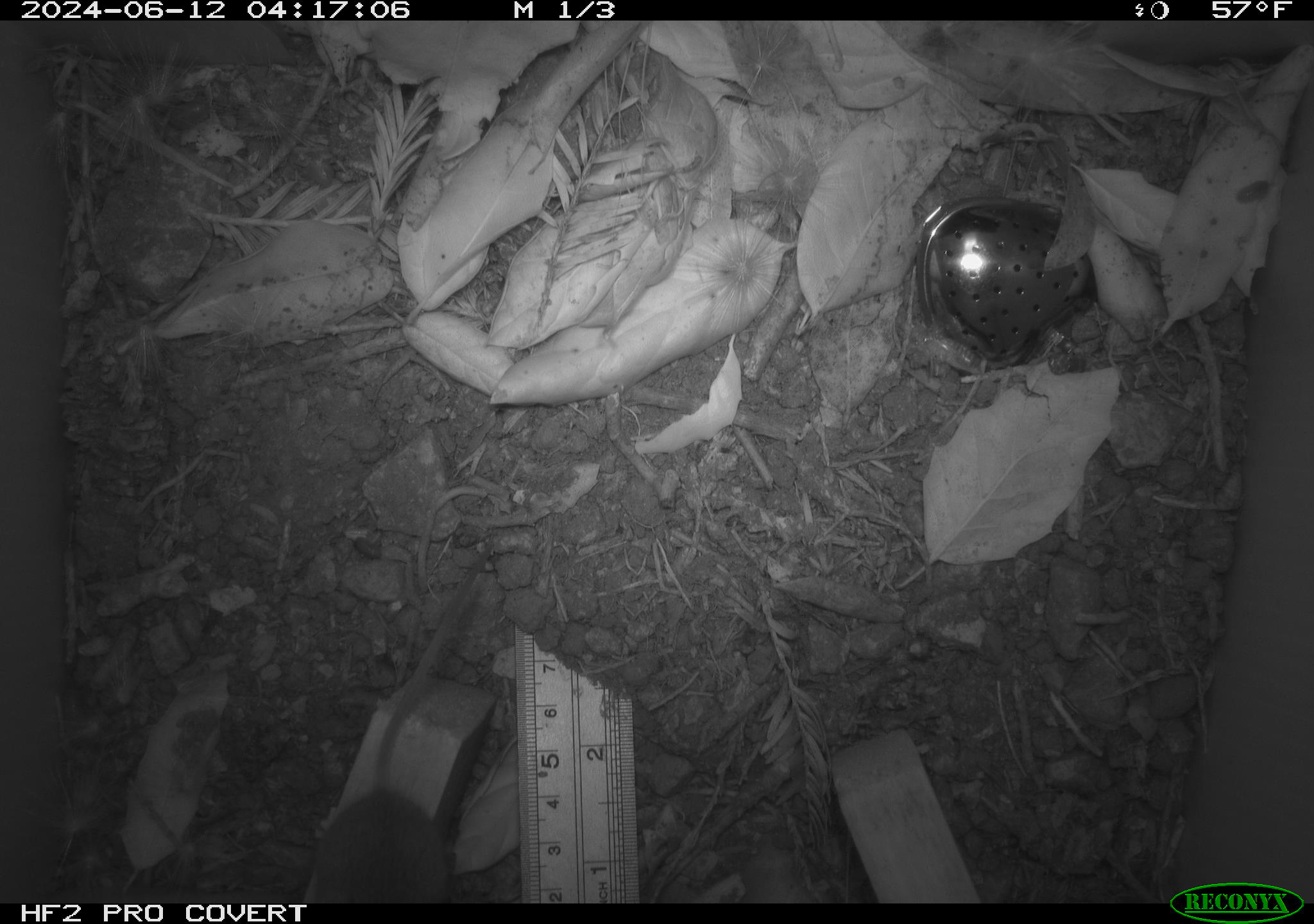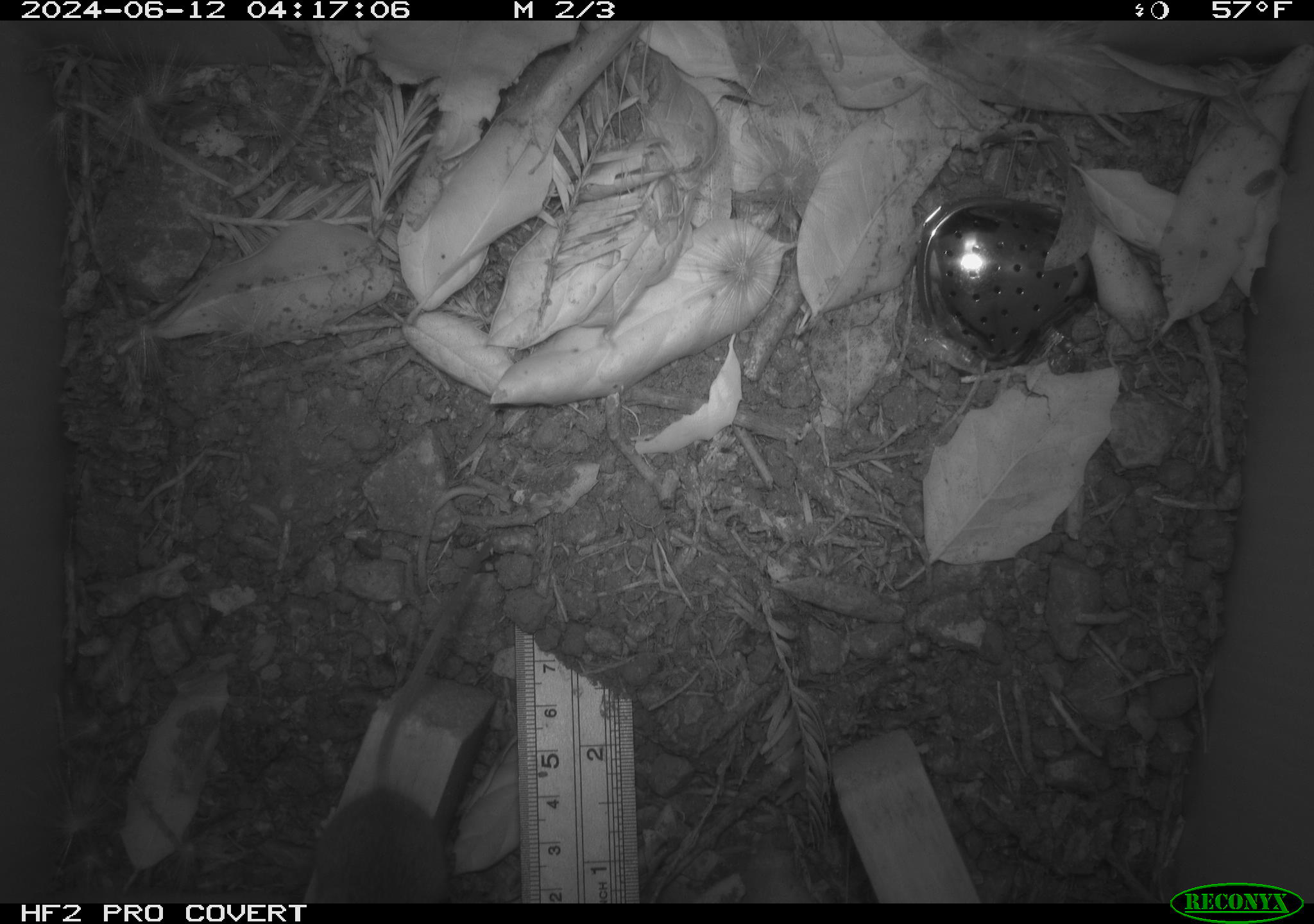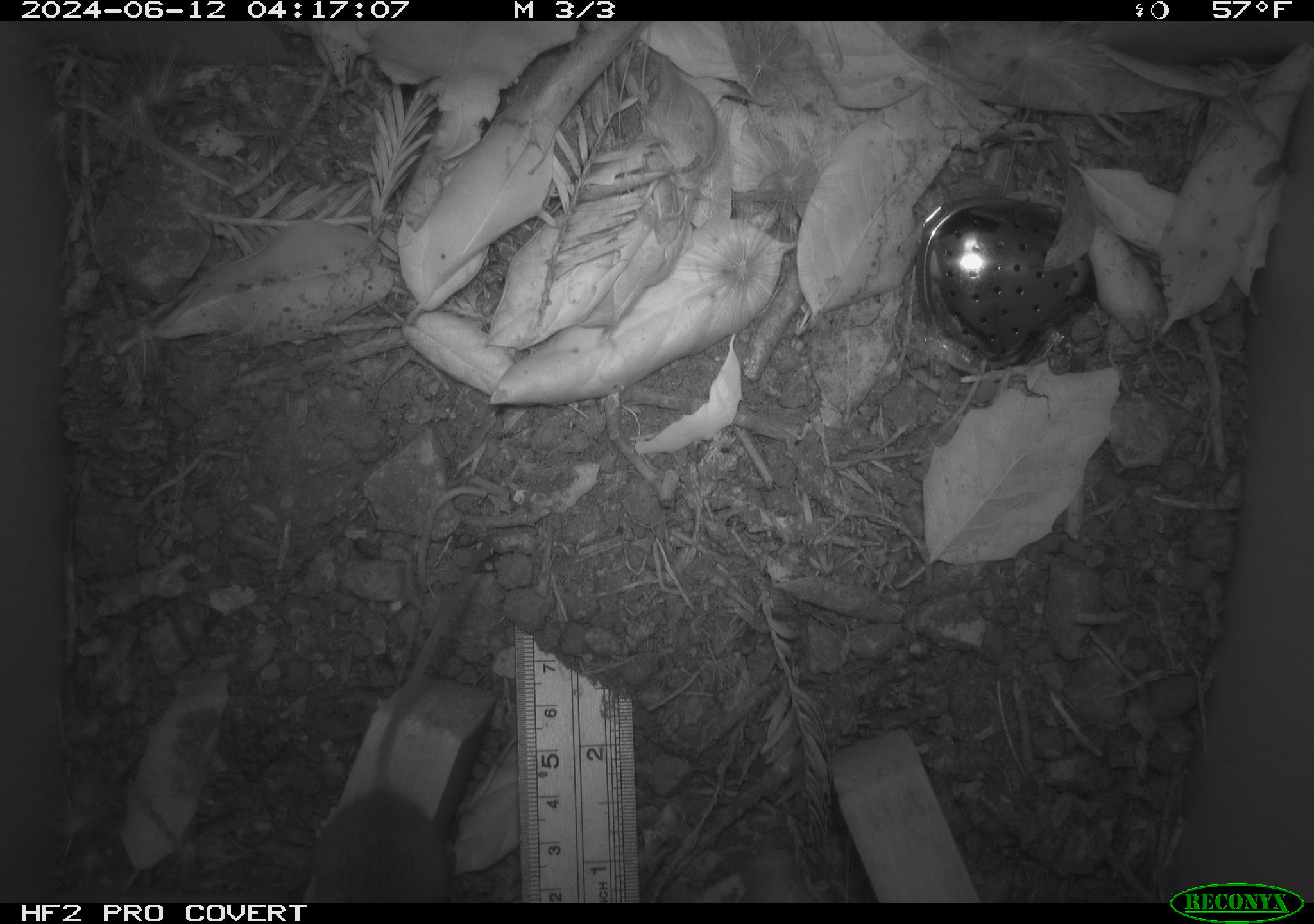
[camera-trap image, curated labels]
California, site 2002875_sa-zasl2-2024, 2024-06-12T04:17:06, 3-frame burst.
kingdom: Animalia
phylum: Chordata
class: Mammalia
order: Rodentia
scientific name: Rodentia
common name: rodent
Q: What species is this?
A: Rodent (Rodentia).